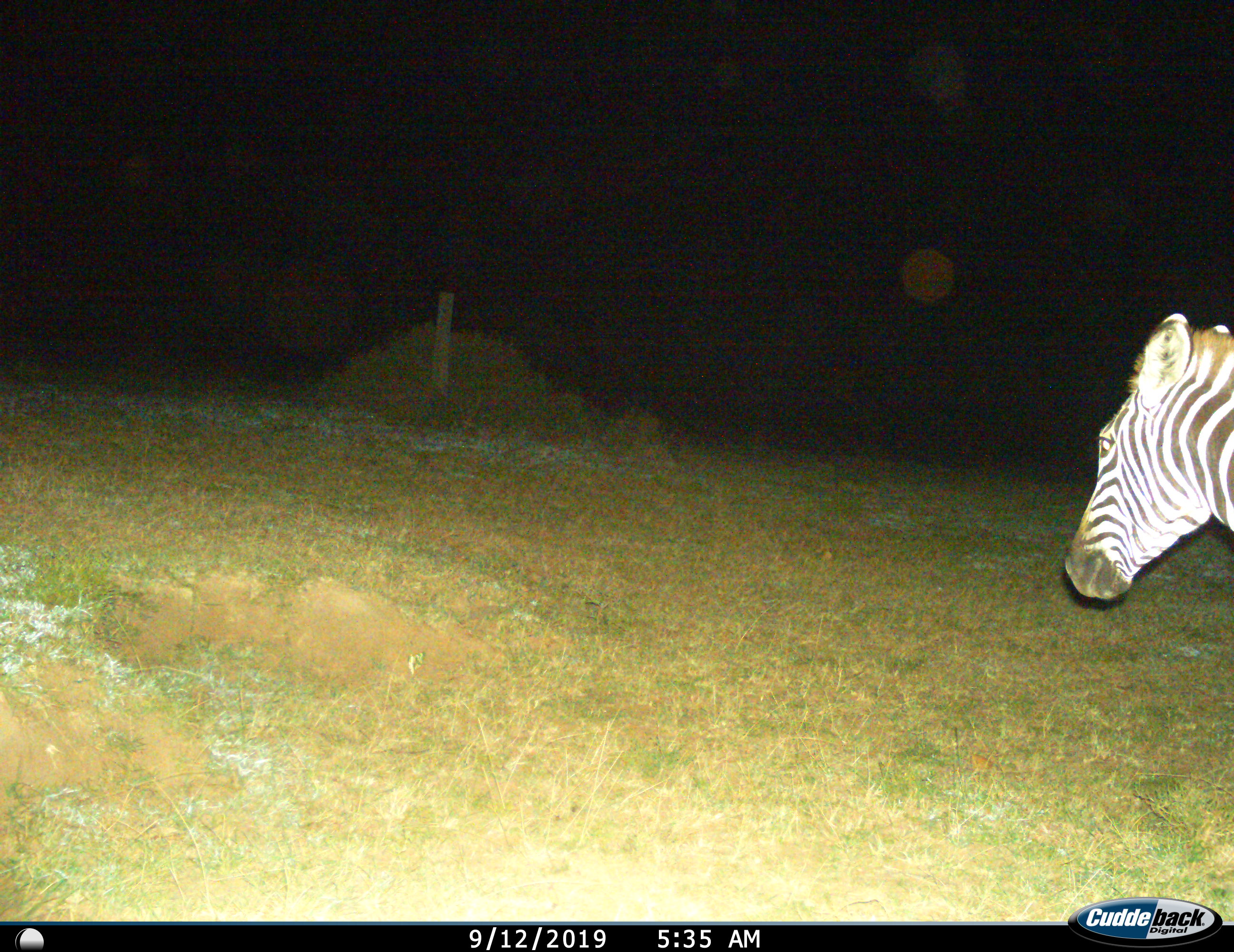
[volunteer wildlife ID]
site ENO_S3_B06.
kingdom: Animalia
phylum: Chordata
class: Mammalia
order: Perissodactyla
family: Equidae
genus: Equus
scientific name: Equus quagga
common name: plains zebra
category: zebraplains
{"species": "zebraplains (plains zebra) (Equus quagga)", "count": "1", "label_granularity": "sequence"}